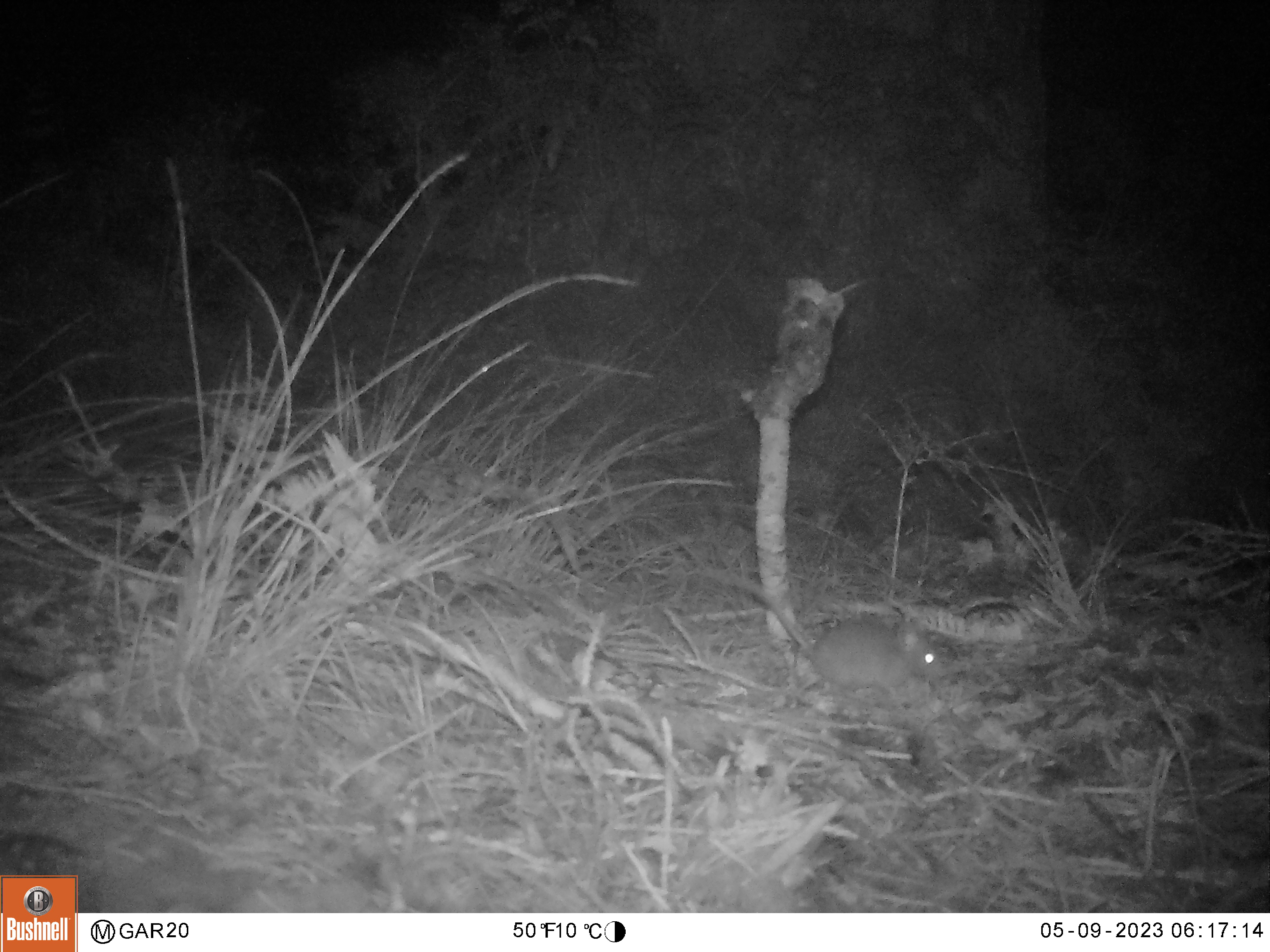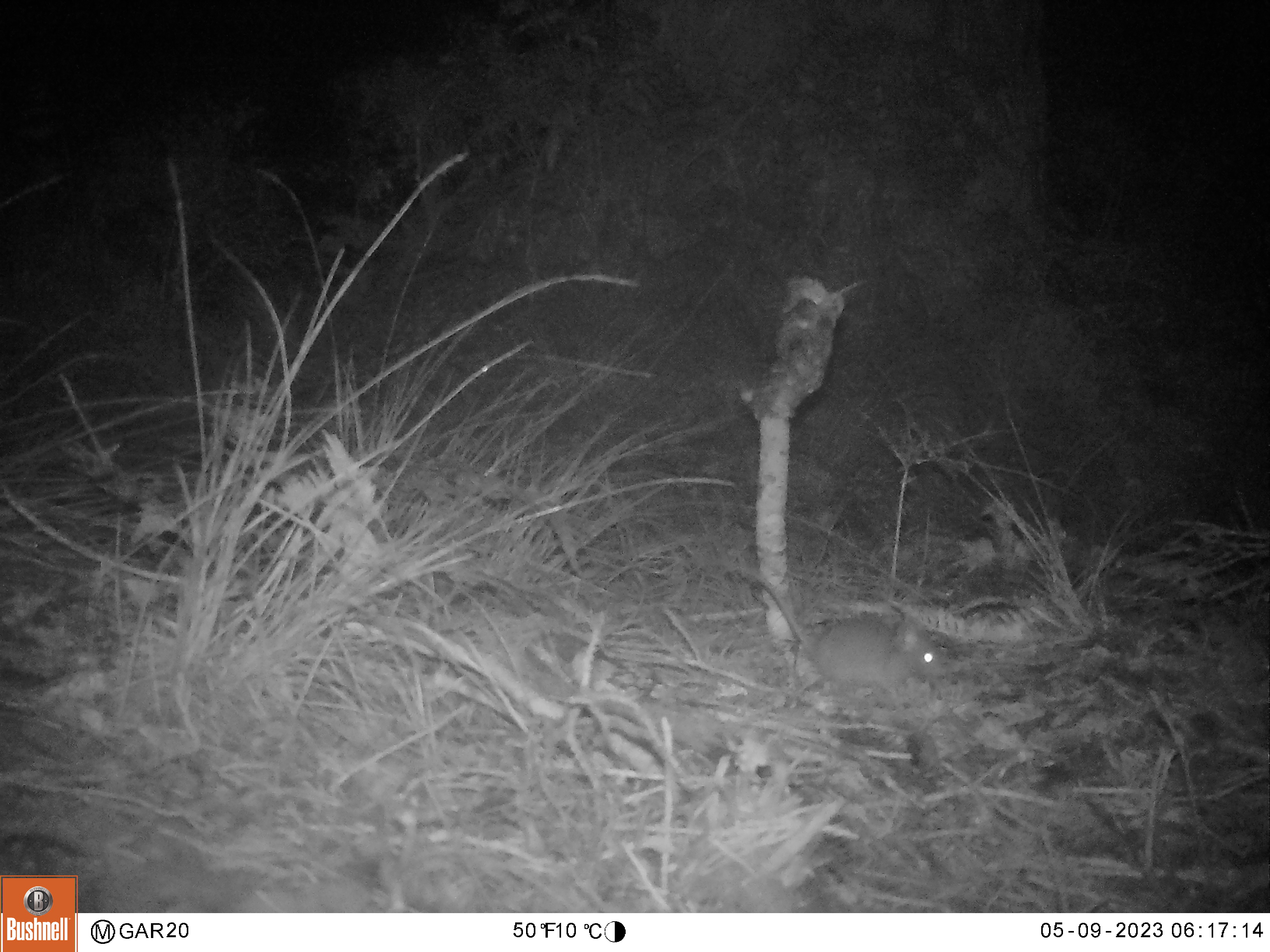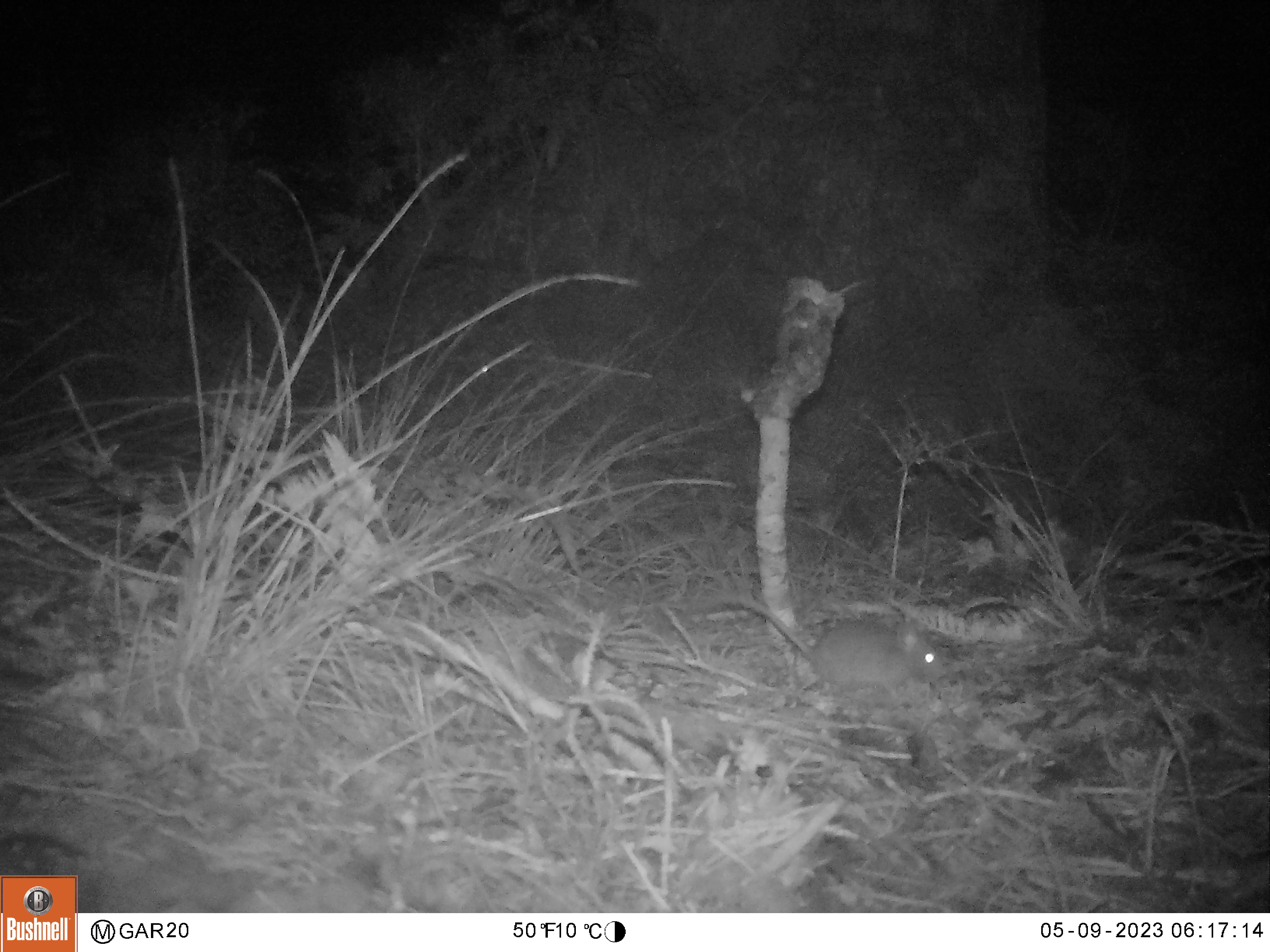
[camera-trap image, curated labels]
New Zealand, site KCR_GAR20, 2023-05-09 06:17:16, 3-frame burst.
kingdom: Animalia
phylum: Chordata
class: Mammalia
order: Rodentia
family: Muridae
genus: Rattus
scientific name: Rattus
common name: rat